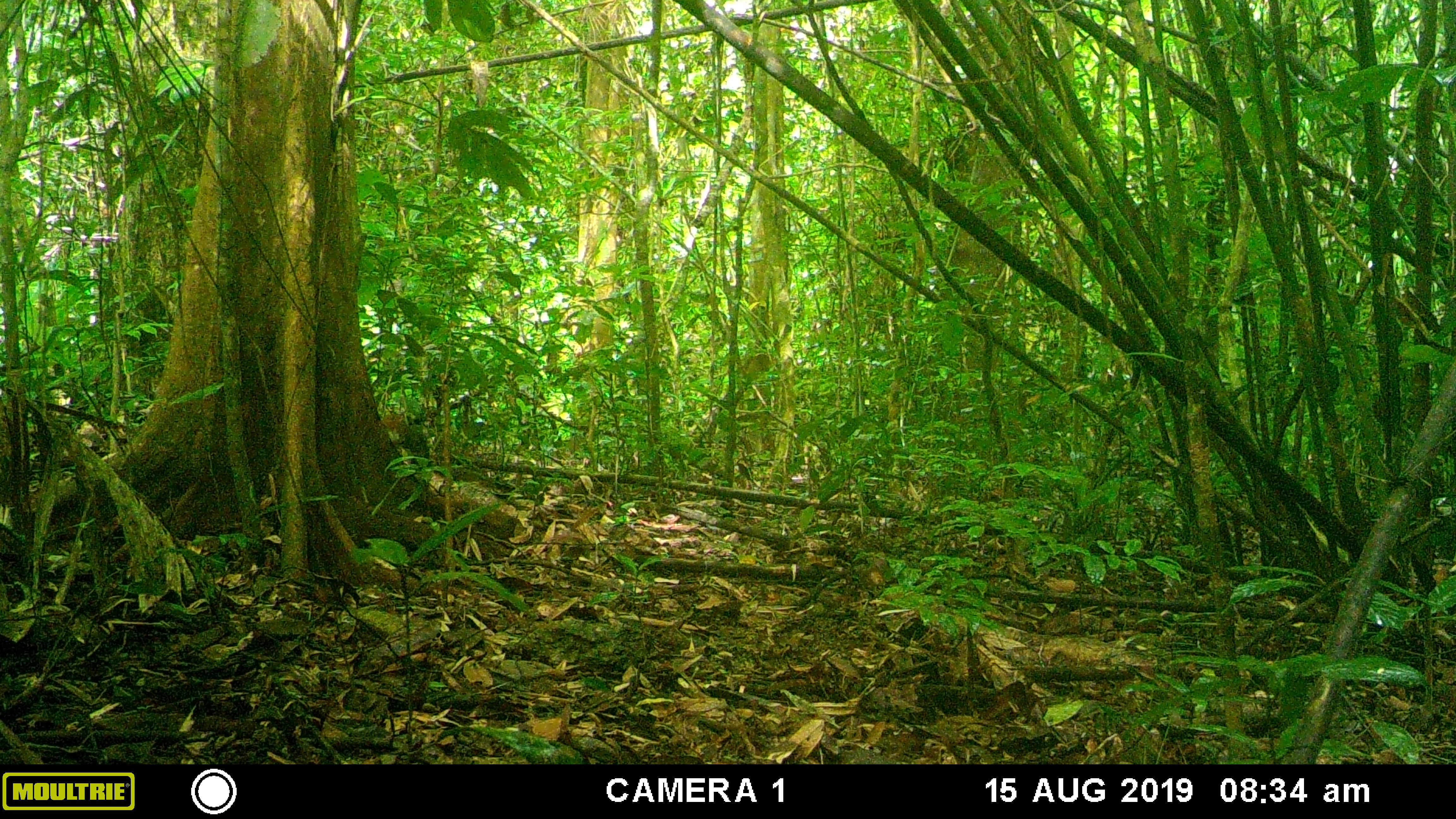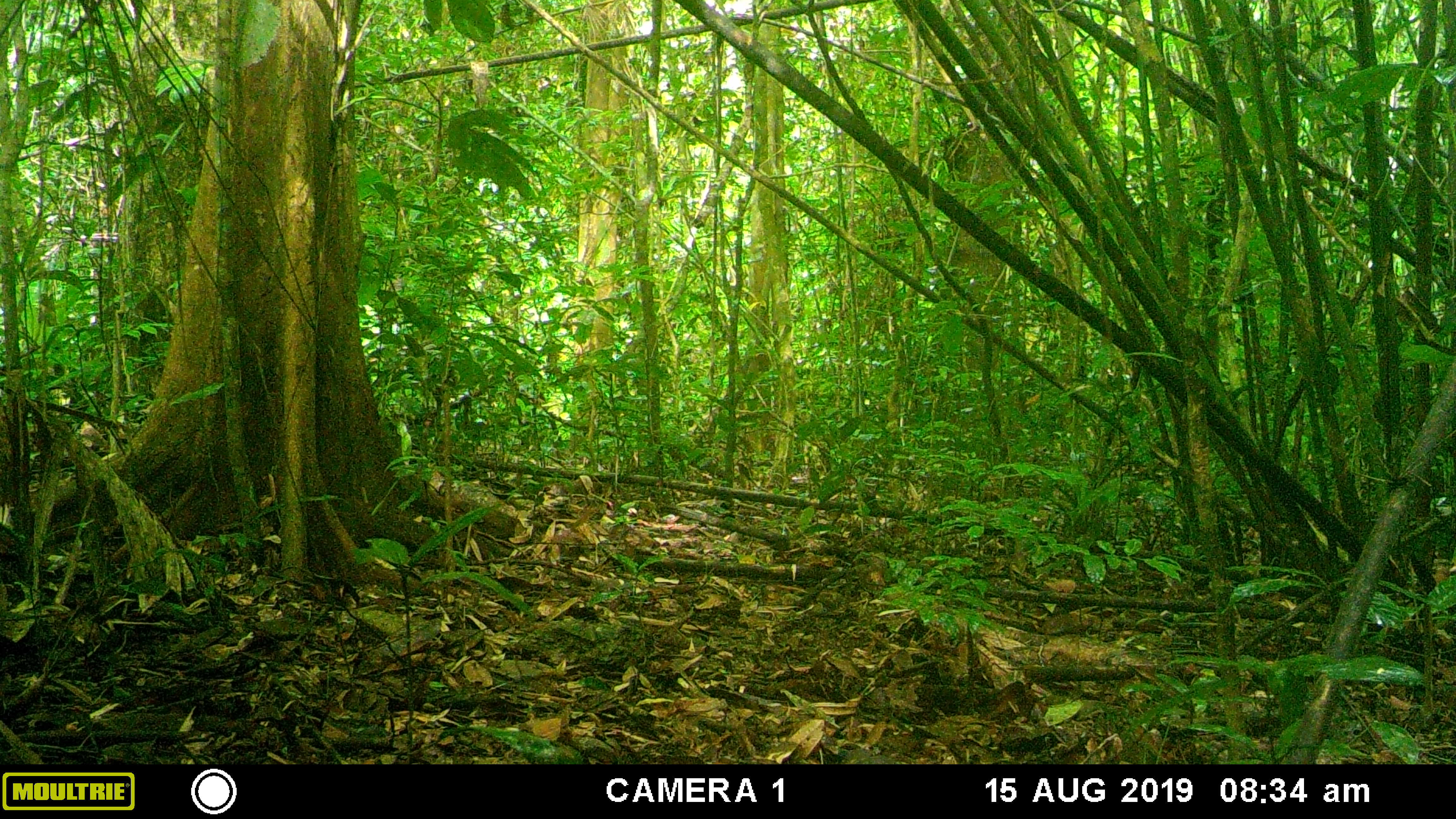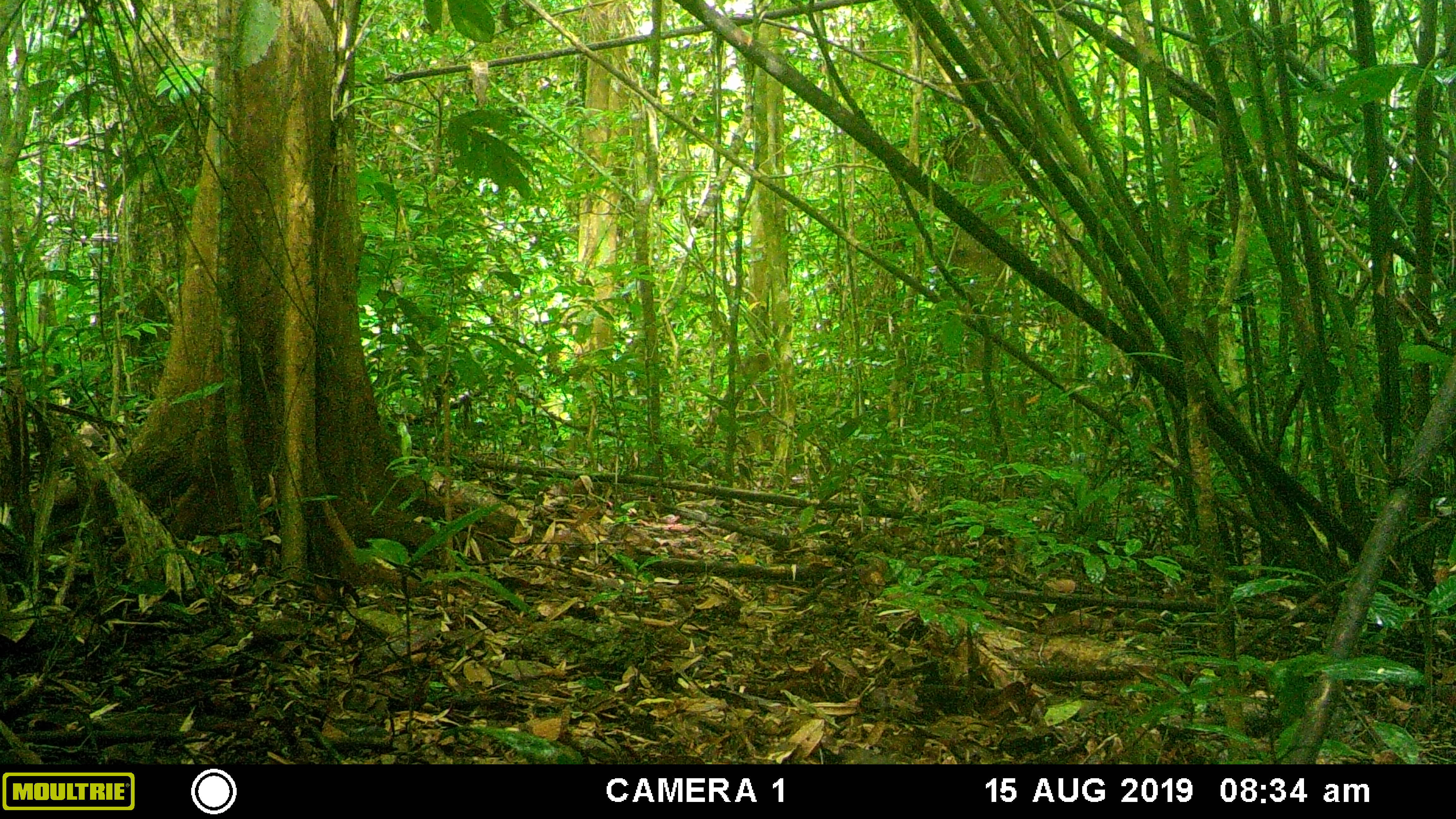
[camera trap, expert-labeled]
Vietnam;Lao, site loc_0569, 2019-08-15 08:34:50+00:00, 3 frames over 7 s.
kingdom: Animalia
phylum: Chordata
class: Mammalia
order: Rodentia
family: Sciuridae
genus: Dremomys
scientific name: Dremomys rufigenis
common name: red-cheeked squirrel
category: red cheeked squirrel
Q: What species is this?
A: Red cheeked squirrel (red-cheeked squirrel) (Dremomys rufigenis).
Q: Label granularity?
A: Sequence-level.